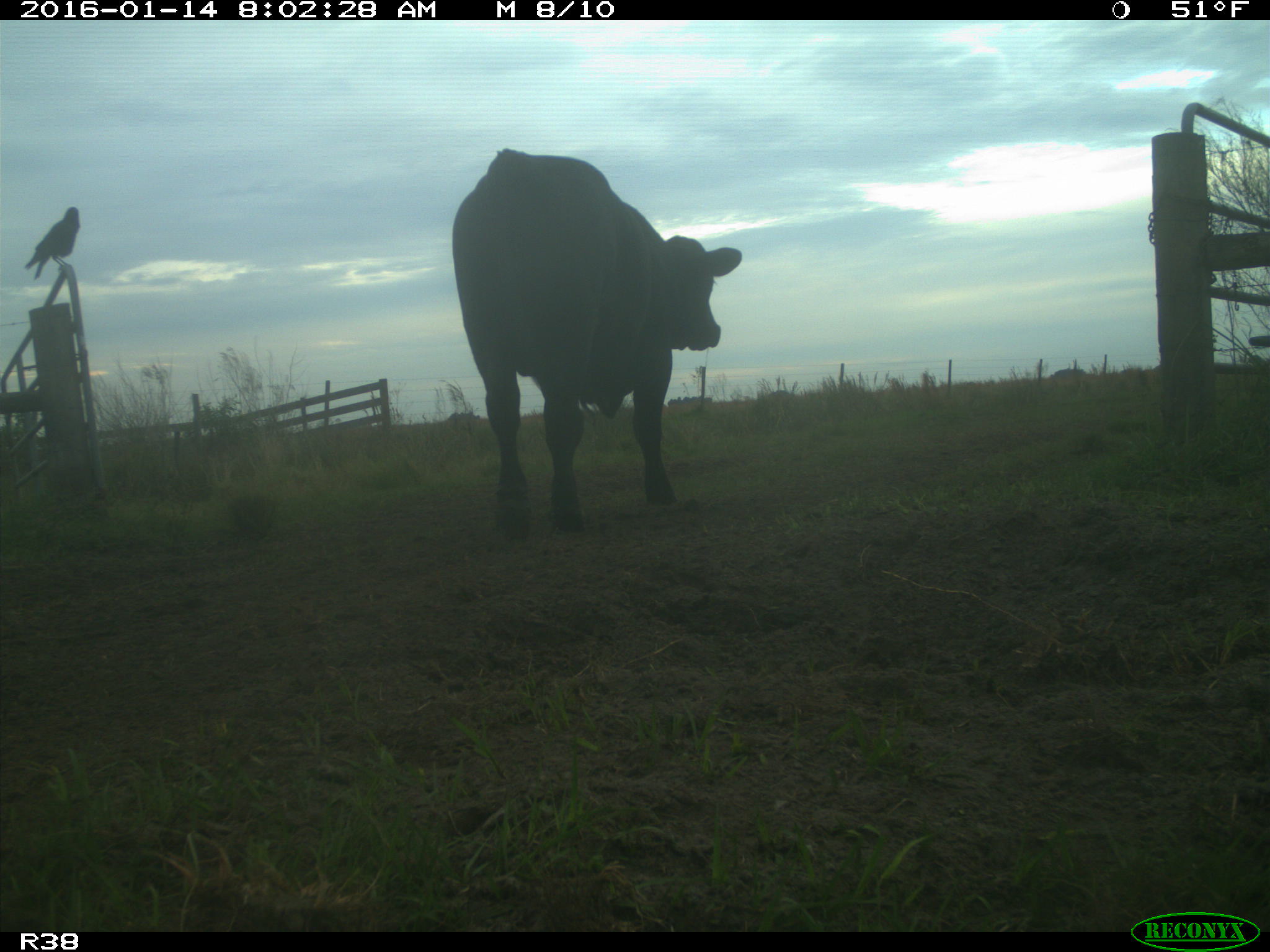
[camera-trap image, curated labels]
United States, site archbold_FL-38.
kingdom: Animalia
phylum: Chordata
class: Mammalia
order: Artiodactyla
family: Bovidae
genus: Bos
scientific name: Bos taurus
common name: domestic cow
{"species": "Bos taurus (domestic cow)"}